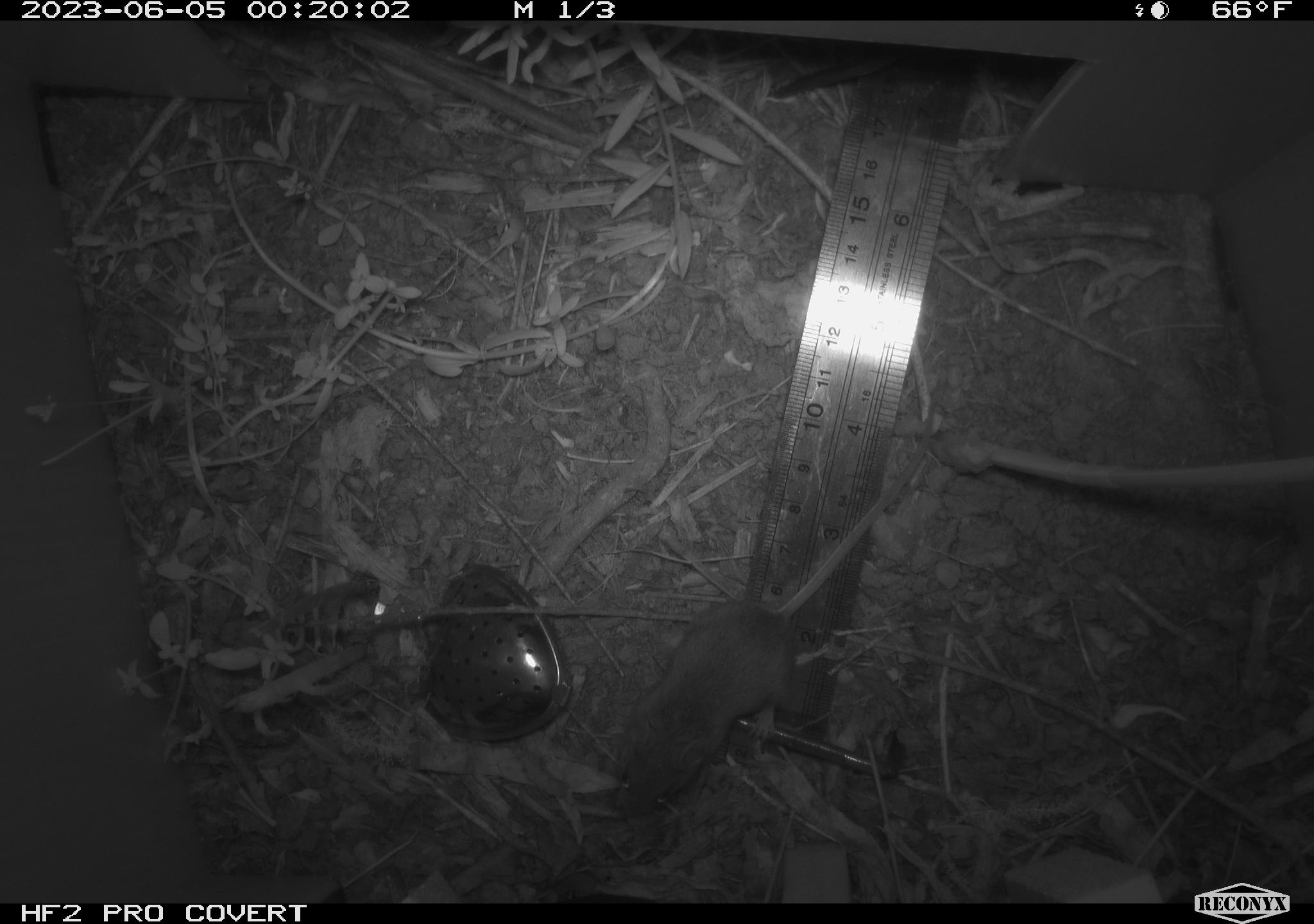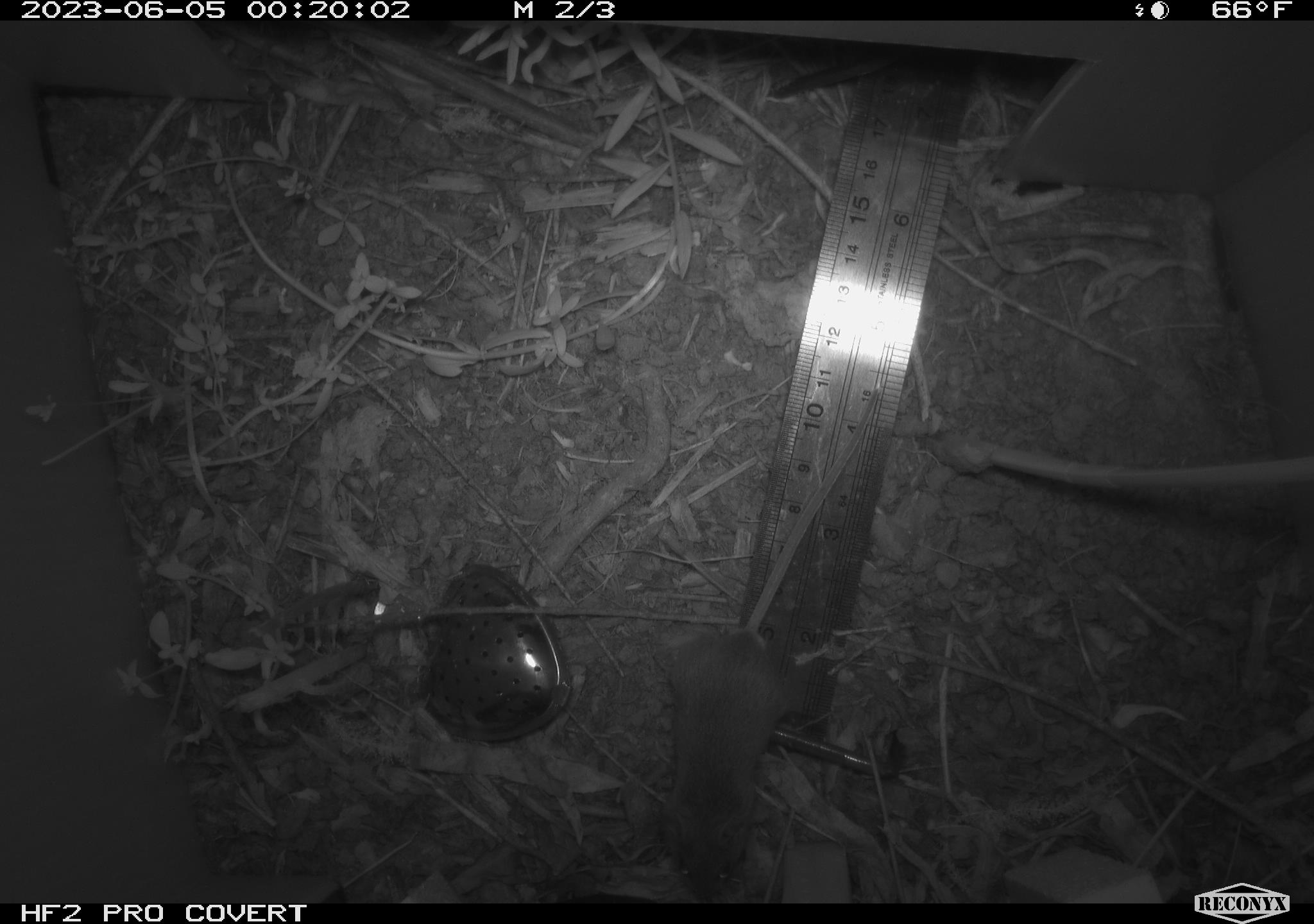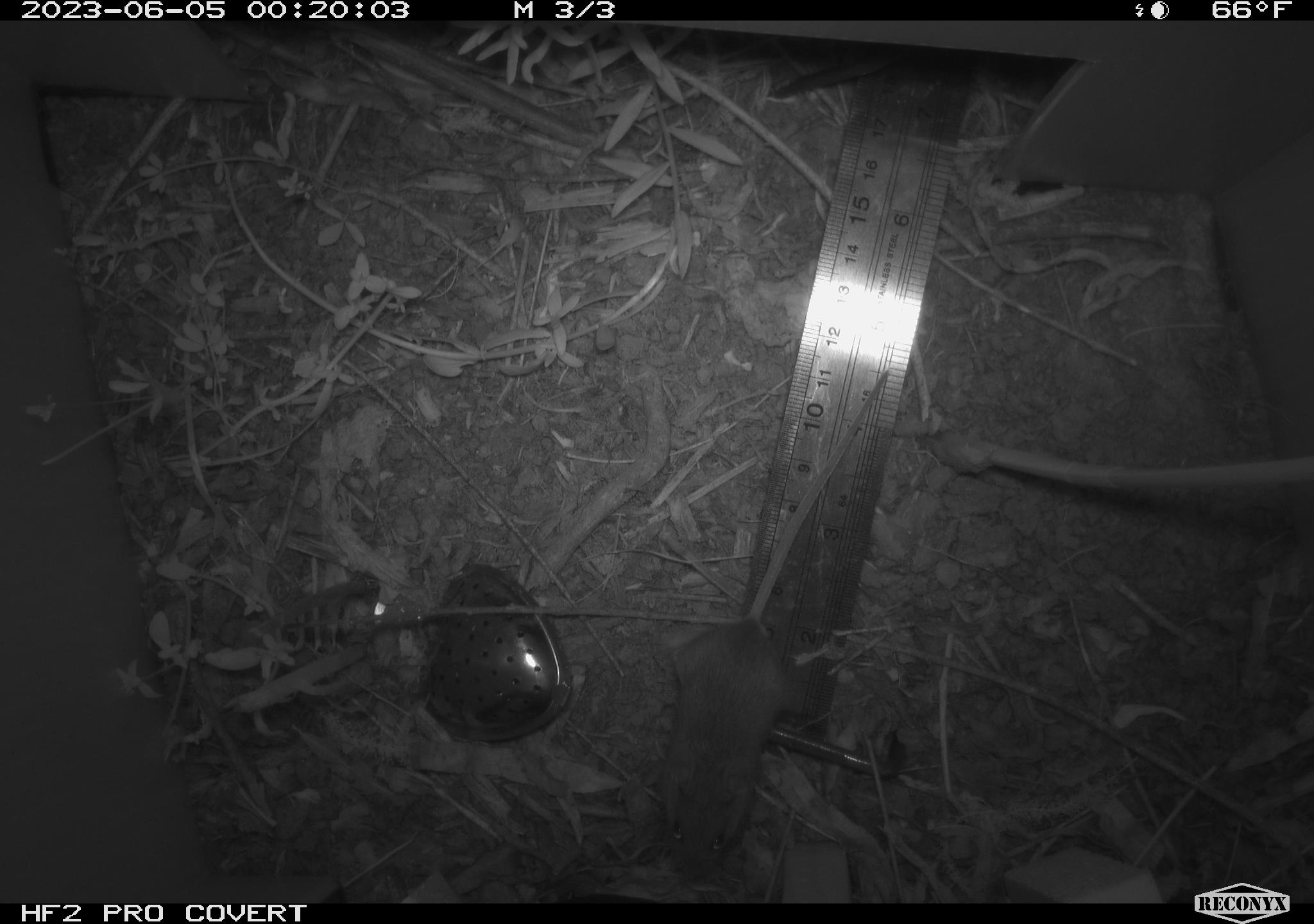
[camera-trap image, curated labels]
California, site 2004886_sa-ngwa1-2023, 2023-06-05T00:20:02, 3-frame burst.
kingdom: Animalia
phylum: Chordata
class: Mammalia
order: Rodentia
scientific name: Rodentia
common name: mouse species